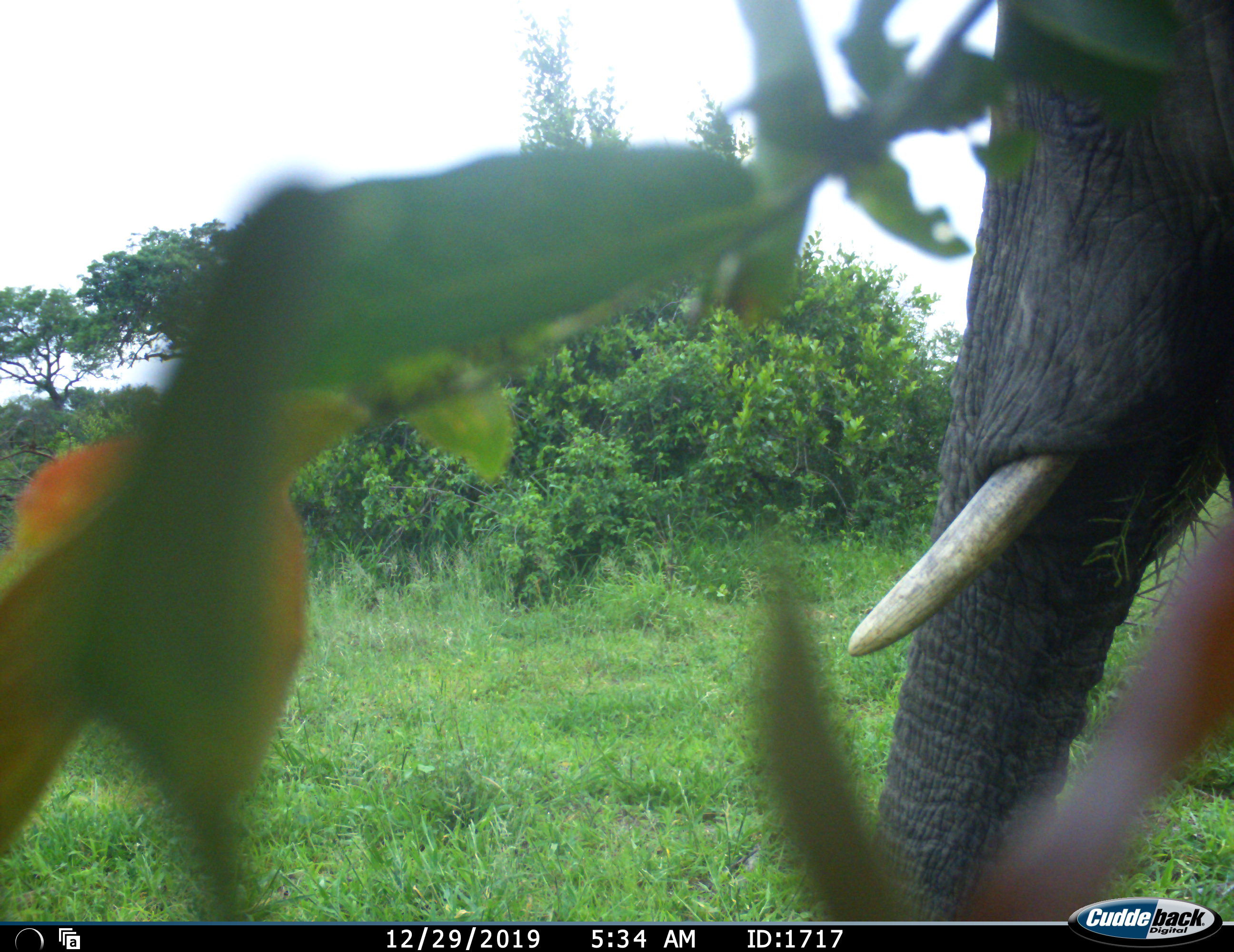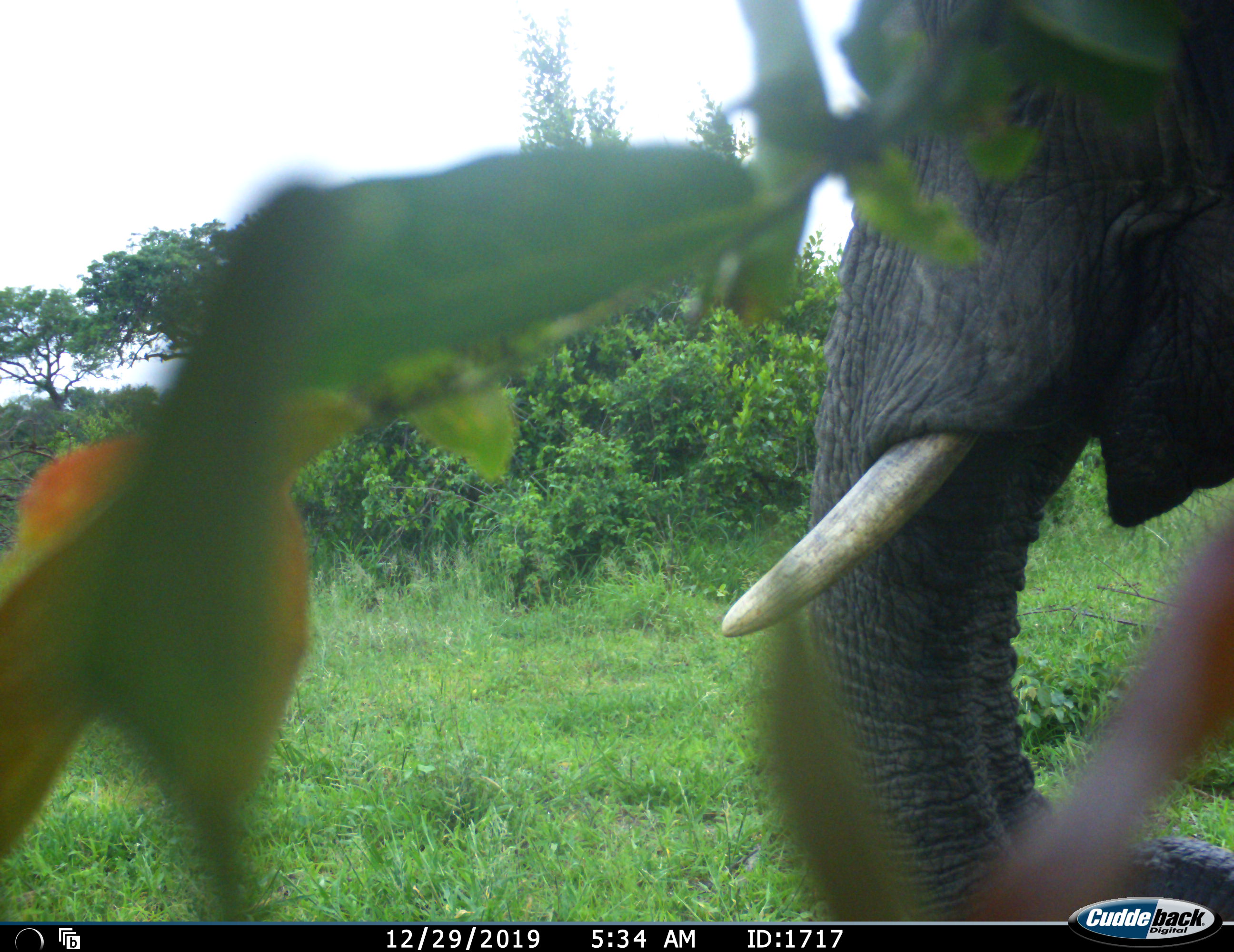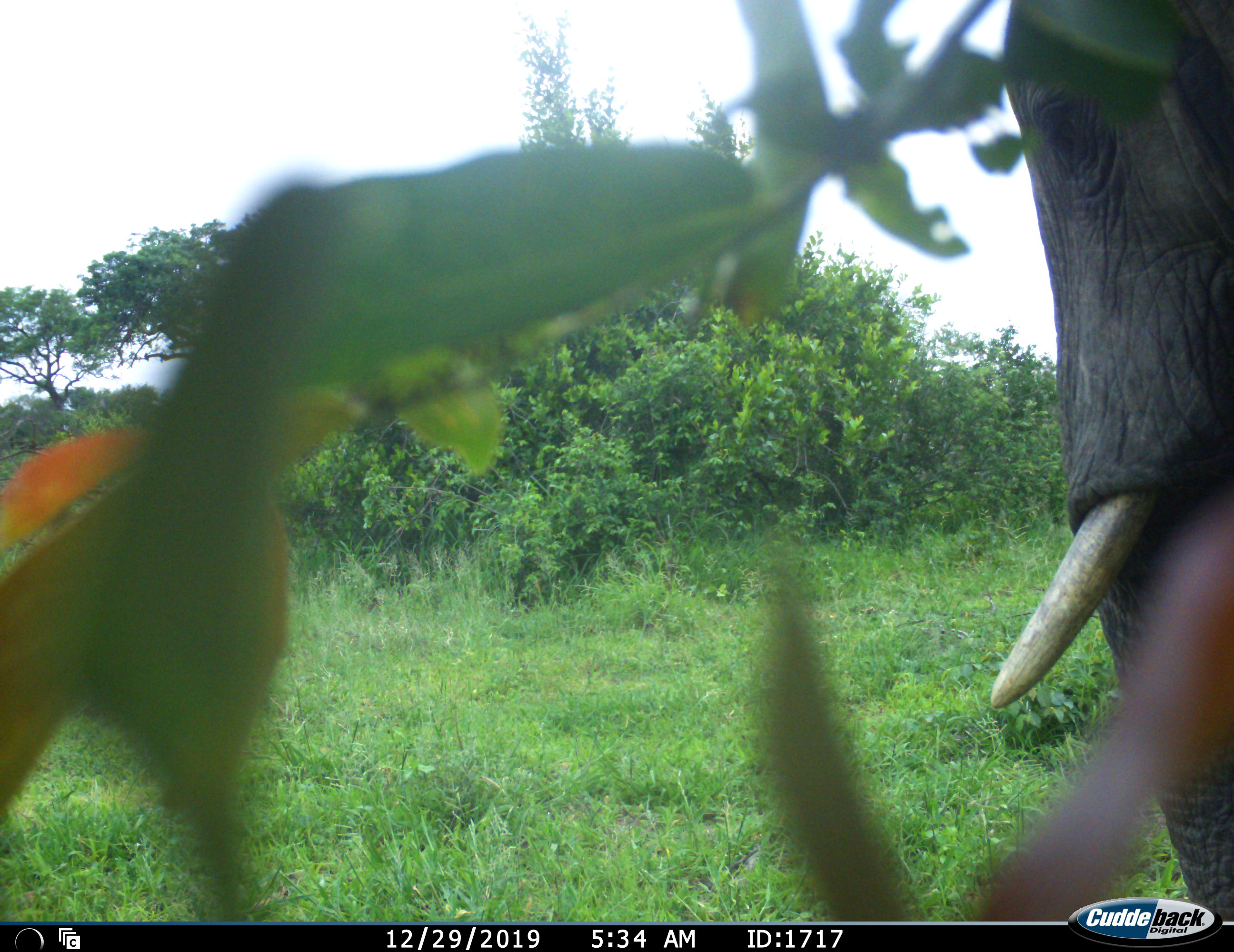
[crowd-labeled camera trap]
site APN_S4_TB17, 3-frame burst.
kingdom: Animalia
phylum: Chordata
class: Mammalia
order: Proboscidea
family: Elephantidae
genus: Loxodonta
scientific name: Loxodonta africana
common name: african bush elephant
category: elephant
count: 1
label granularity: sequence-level